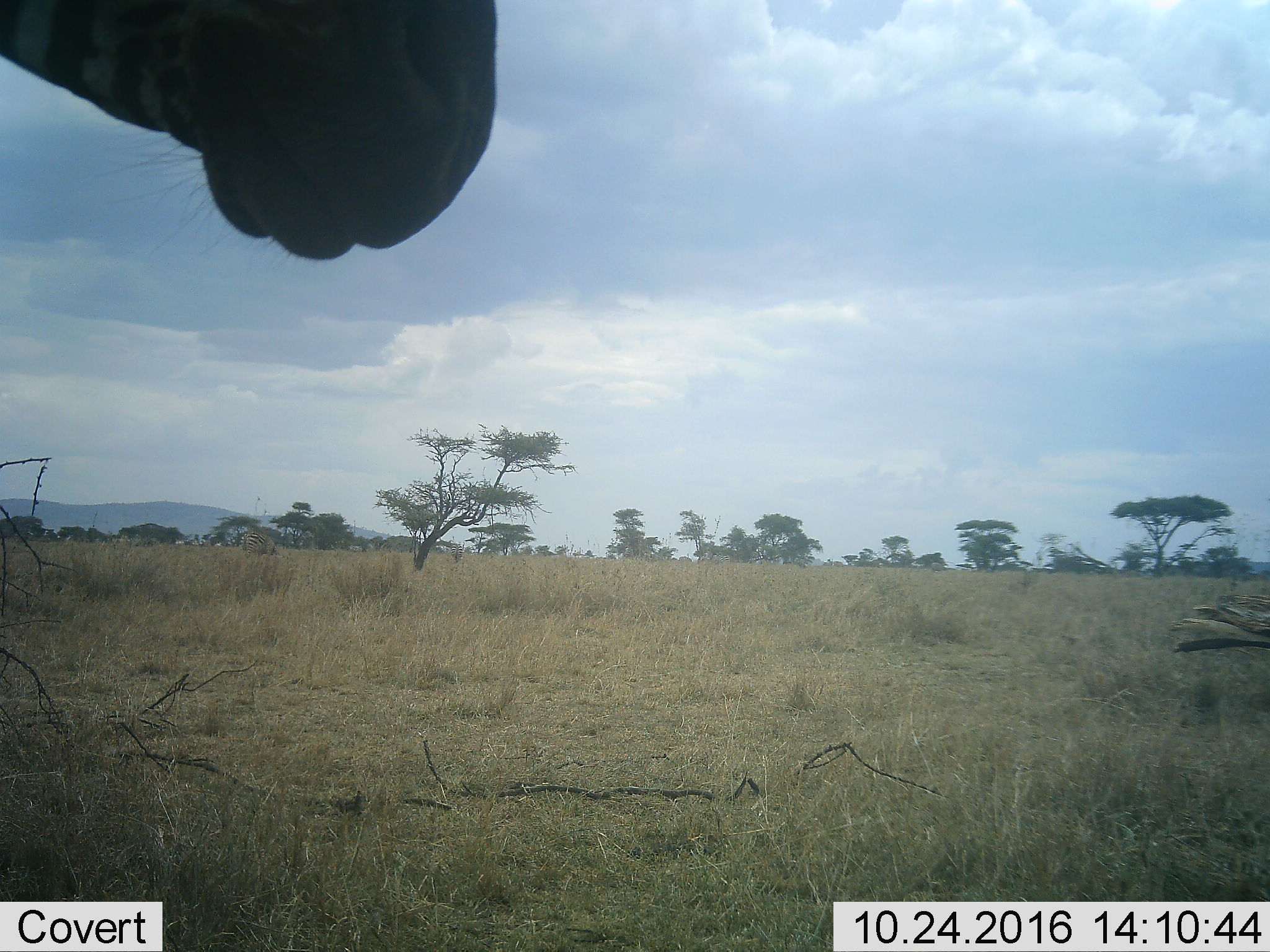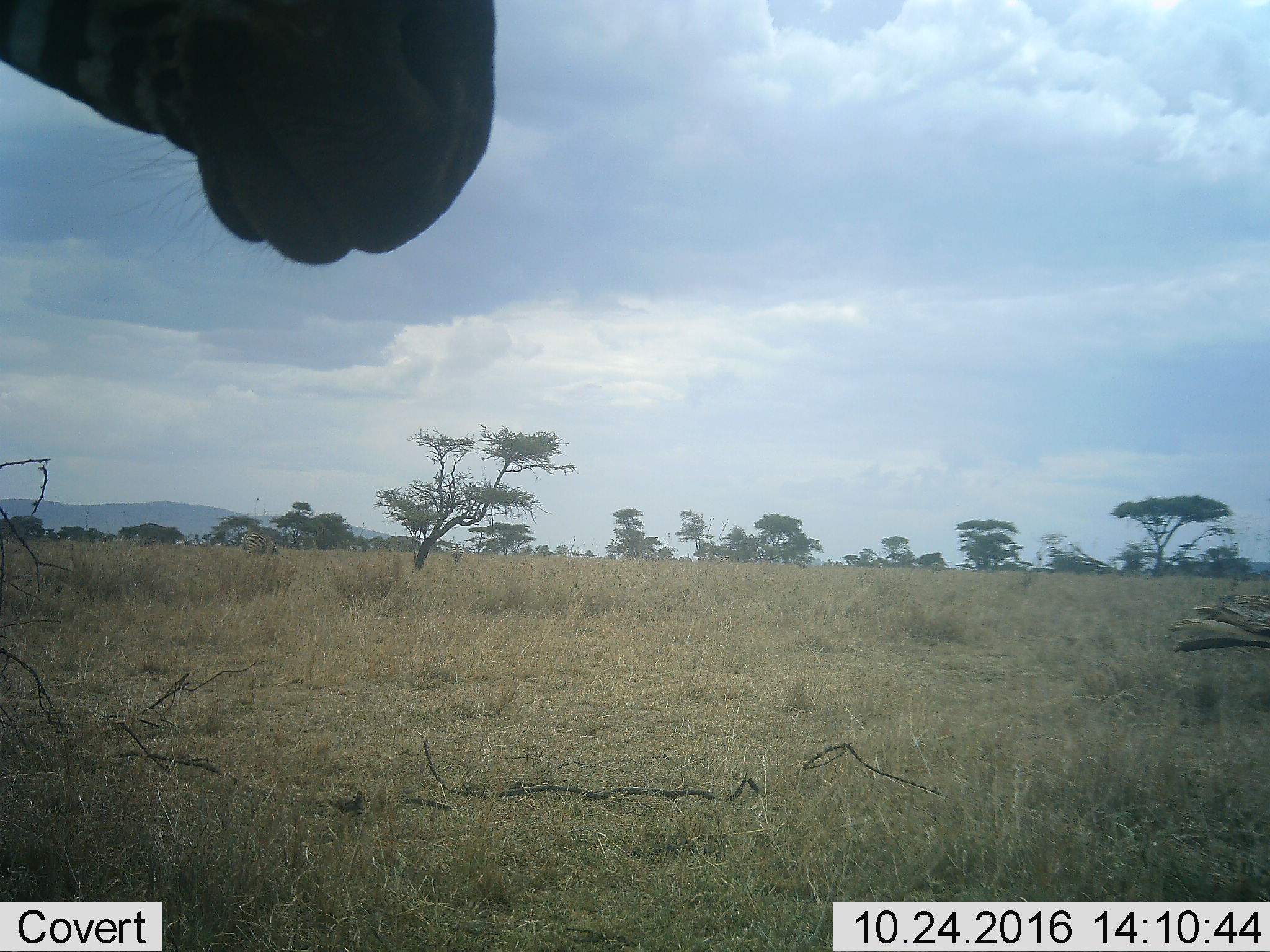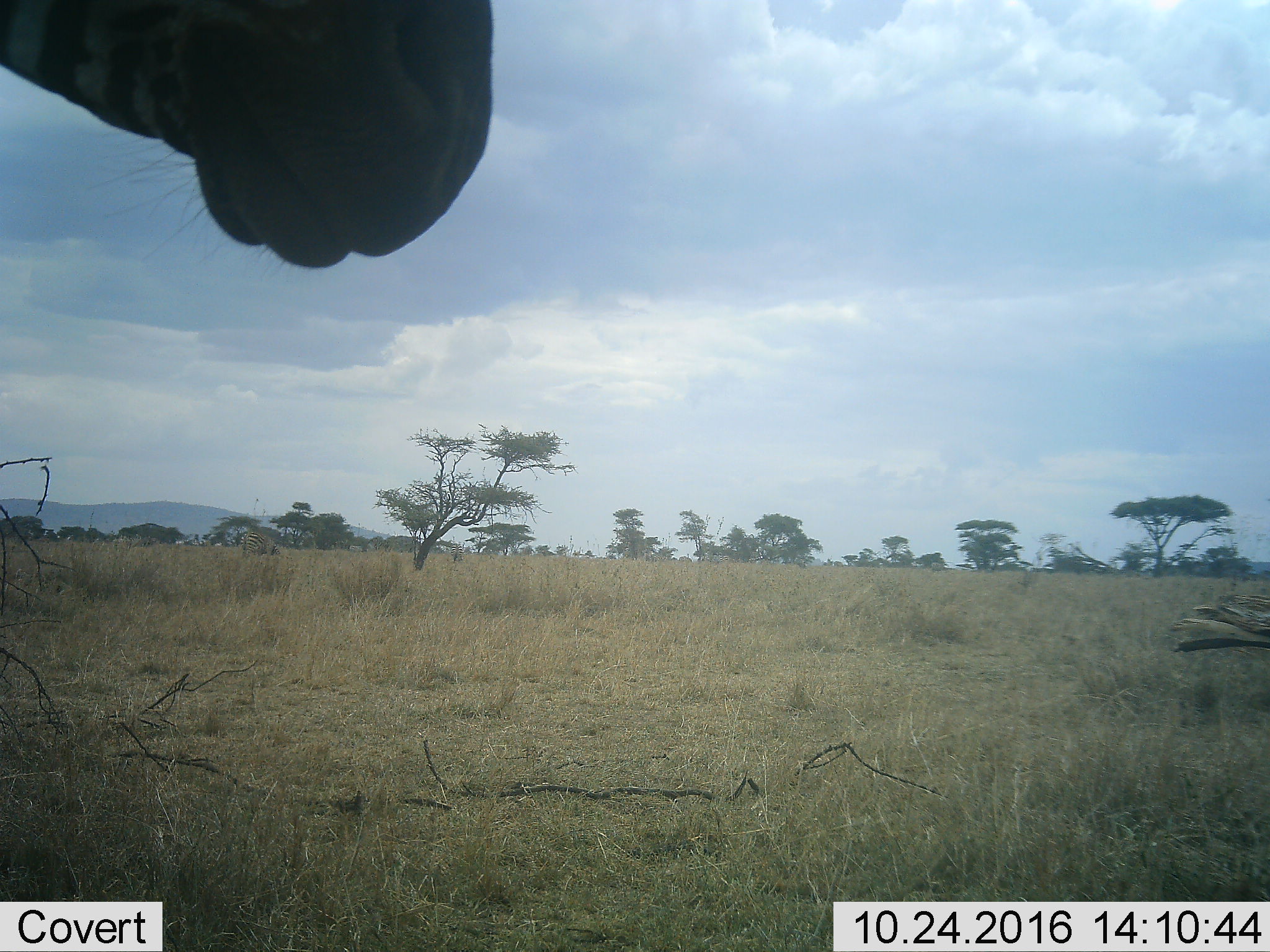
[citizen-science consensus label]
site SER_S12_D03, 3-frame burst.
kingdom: Animalia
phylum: Chordata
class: Mammalia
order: Artiodactyla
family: Giraffidae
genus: Giraffa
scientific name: Giraffa camelopardalis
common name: giraffe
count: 1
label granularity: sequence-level